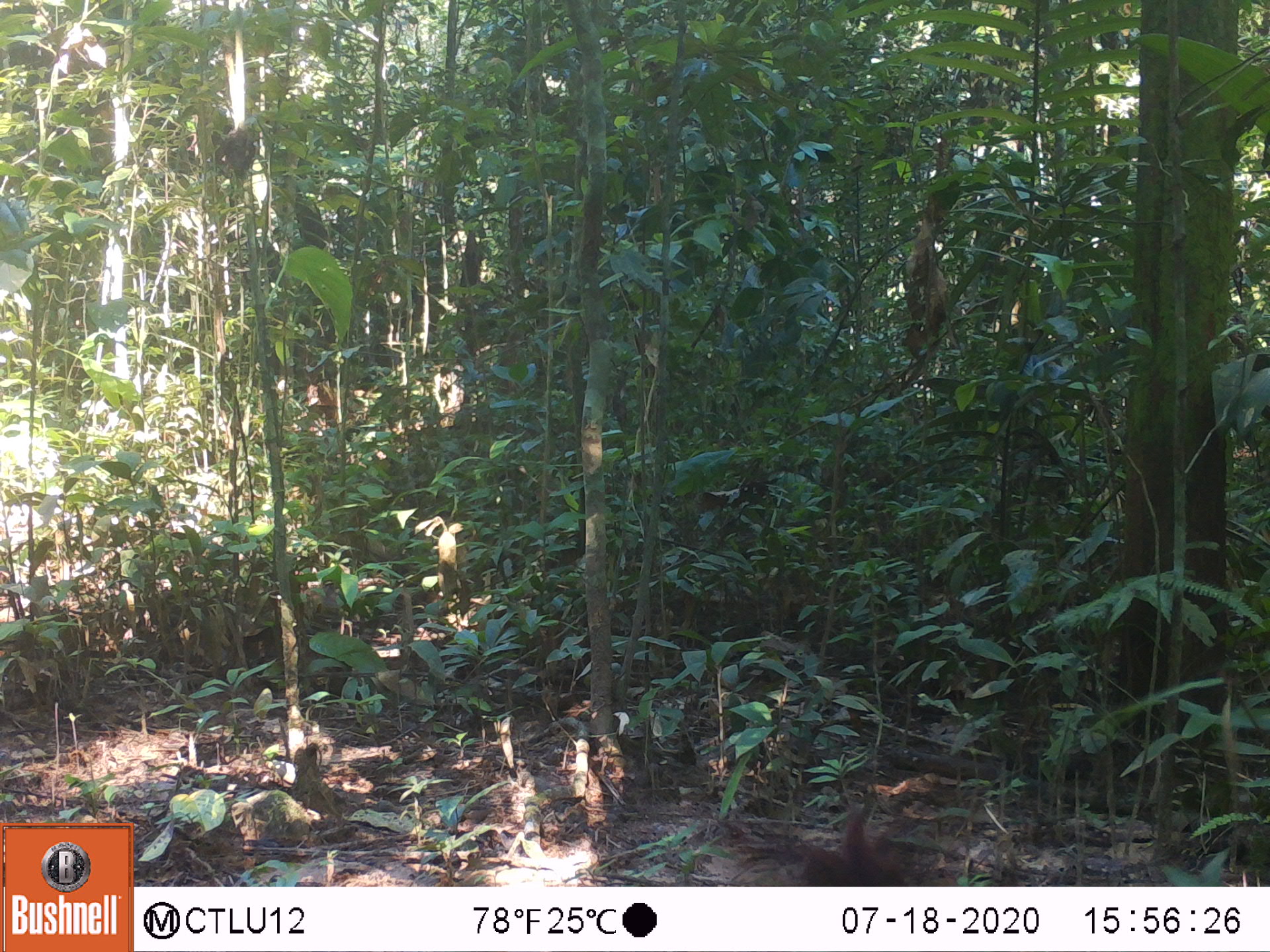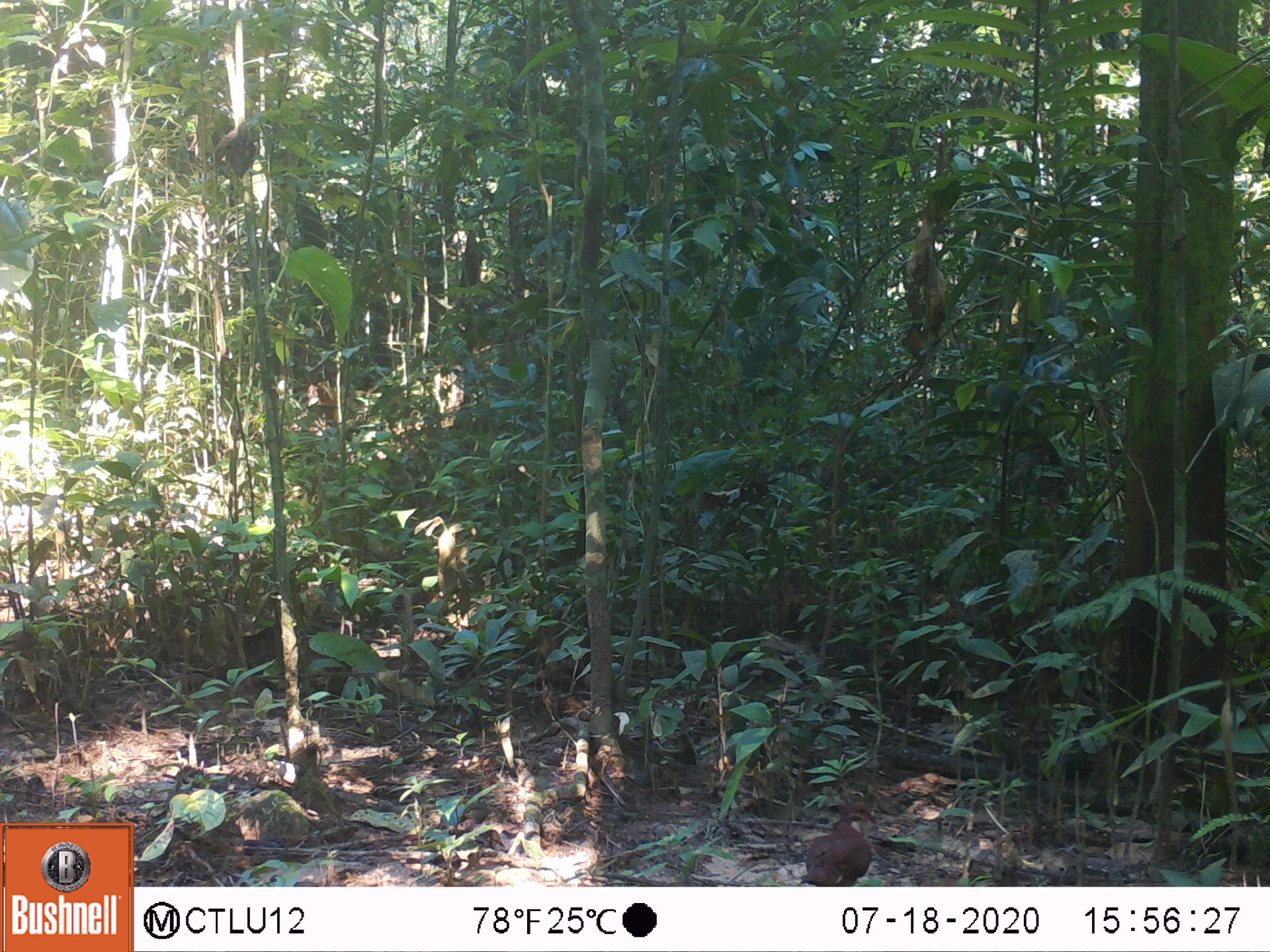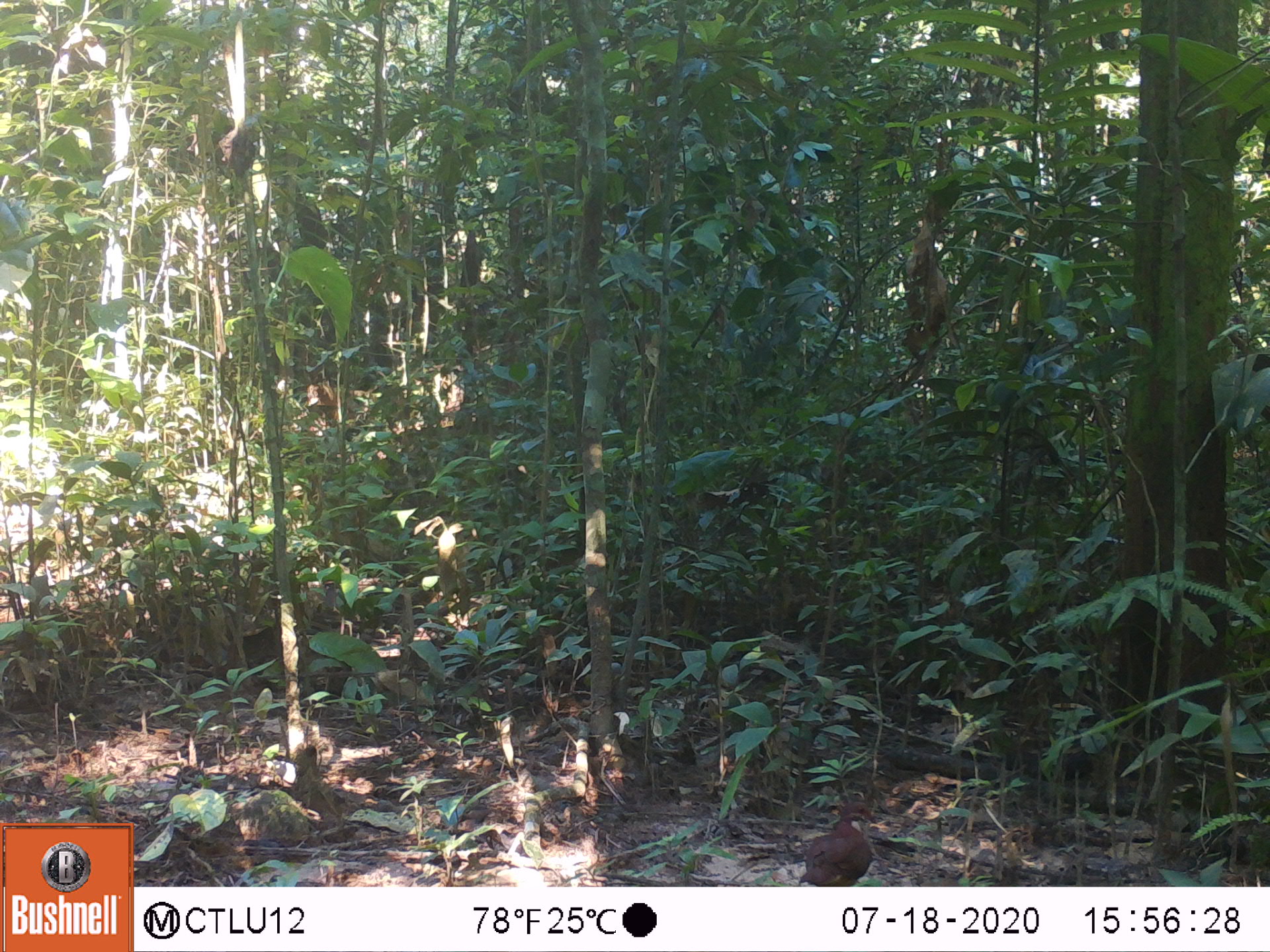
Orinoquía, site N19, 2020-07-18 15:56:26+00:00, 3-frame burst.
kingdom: Animalia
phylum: Chordata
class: Aves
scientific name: Aves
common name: bird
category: unknown bird